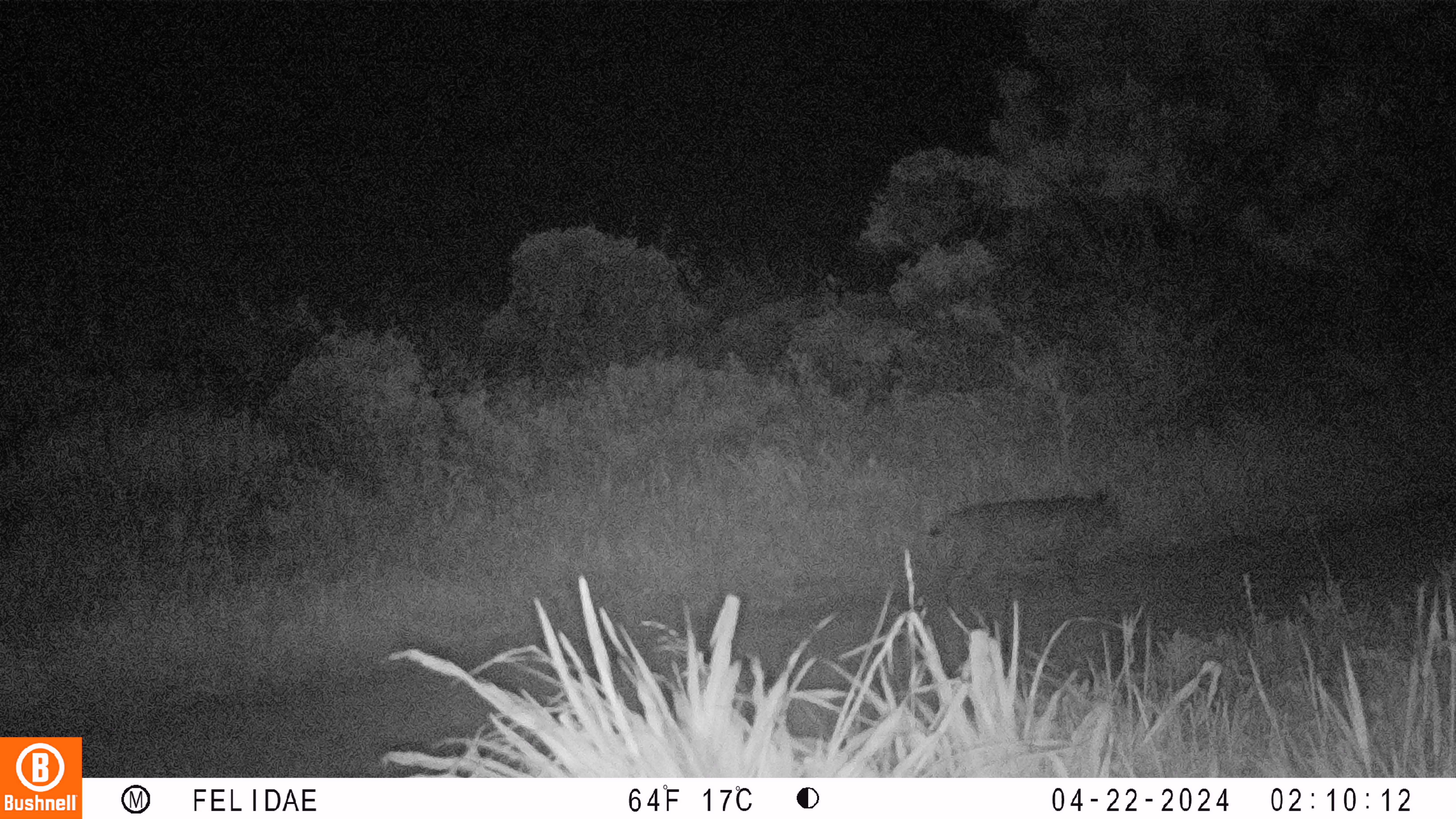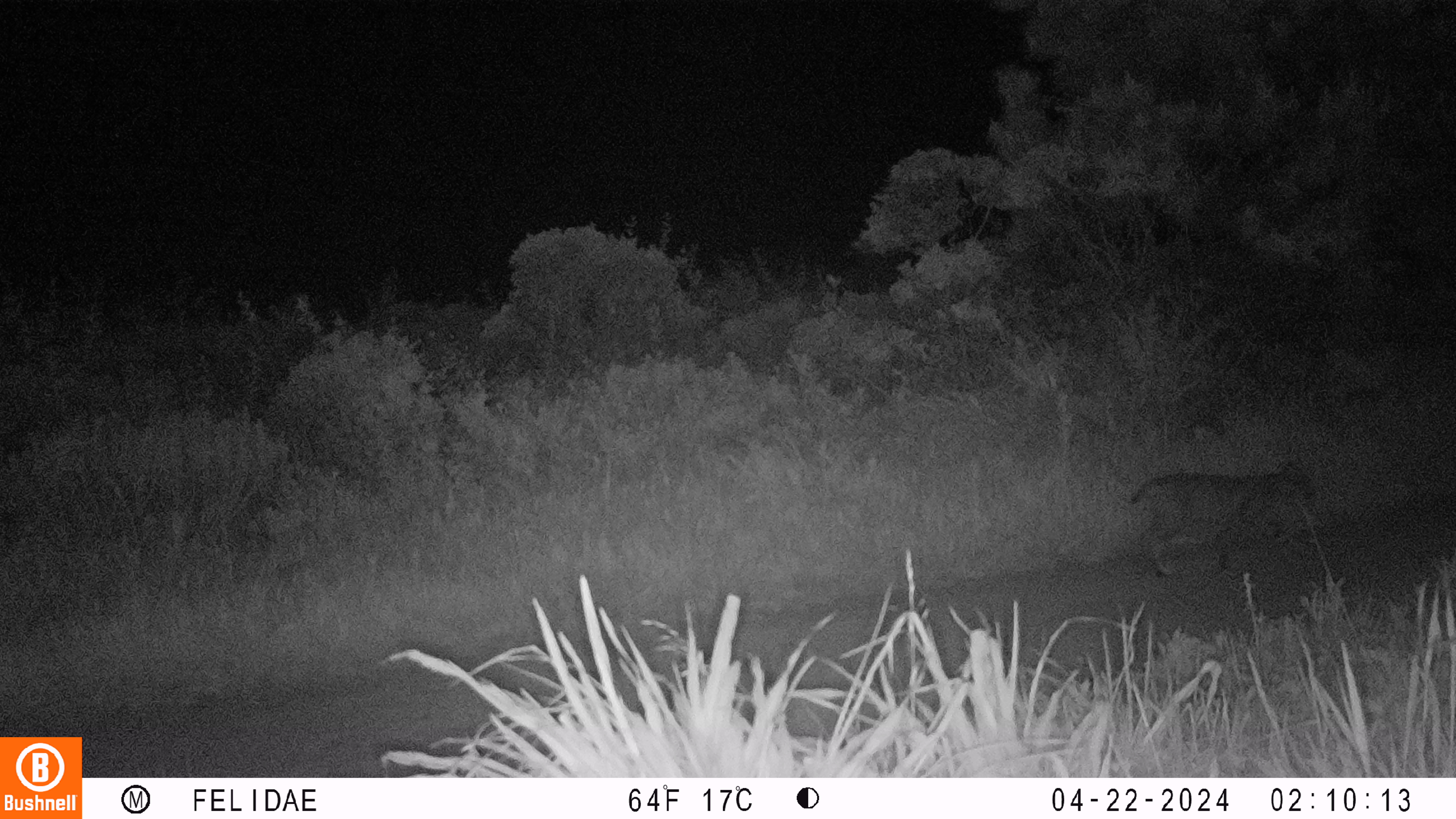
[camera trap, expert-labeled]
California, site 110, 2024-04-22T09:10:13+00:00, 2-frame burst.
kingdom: Animalia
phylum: Chordata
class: Mammalia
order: Carnivora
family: Felidae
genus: Lynx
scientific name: Lynx rufus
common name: bobcat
Bobcat (Lynx rufus).